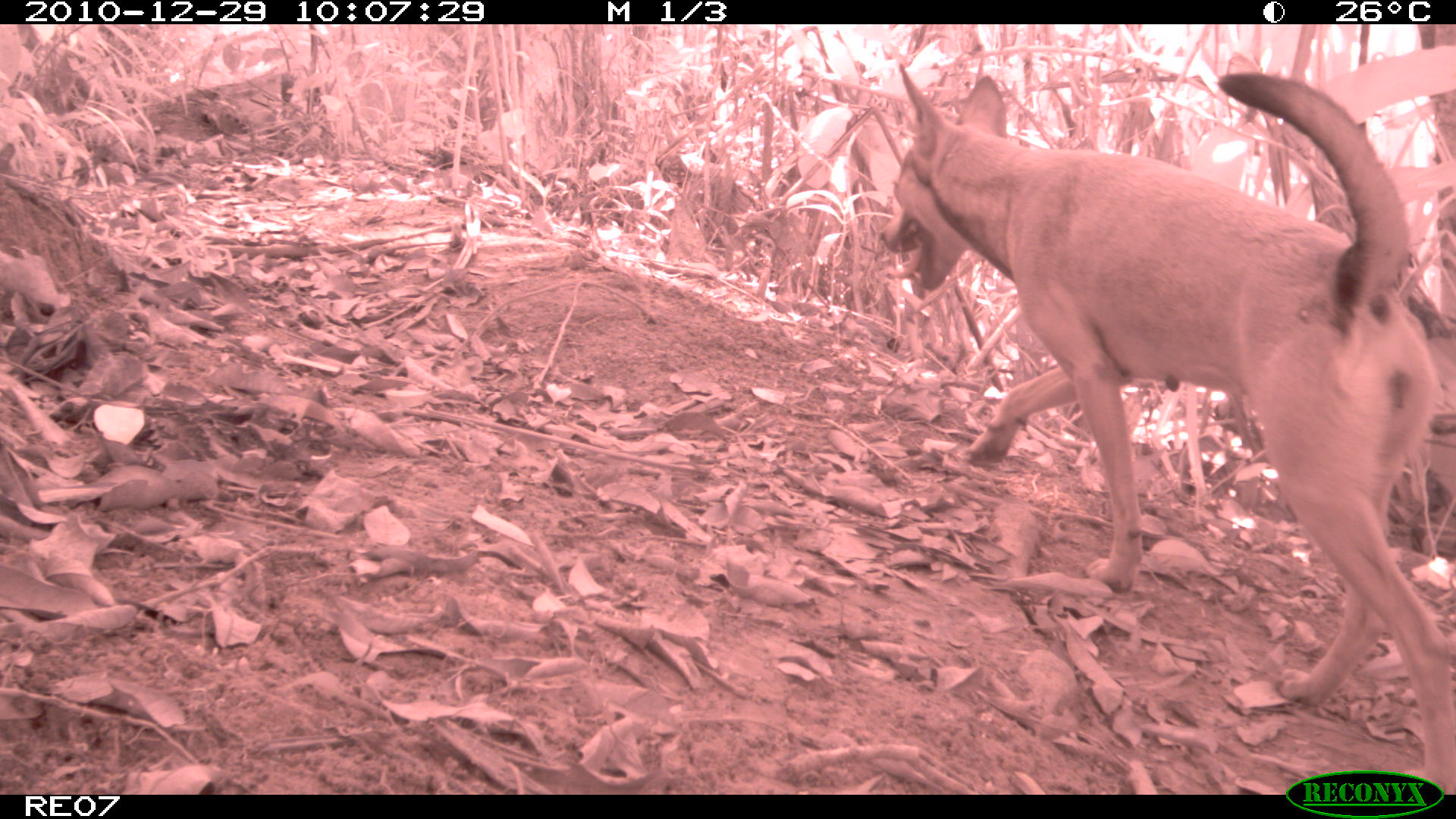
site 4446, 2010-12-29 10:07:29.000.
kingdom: Animalia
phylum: Chordata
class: Mammalia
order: Carnivora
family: Canidae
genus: Canis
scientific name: Canis familiaris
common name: domestic dog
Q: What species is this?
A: Canis familiaris (domestic dog).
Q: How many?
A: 1.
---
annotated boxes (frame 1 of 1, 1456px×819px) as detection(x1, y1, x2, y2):
canis familiaris: detection(880, 62, 1455, 793)